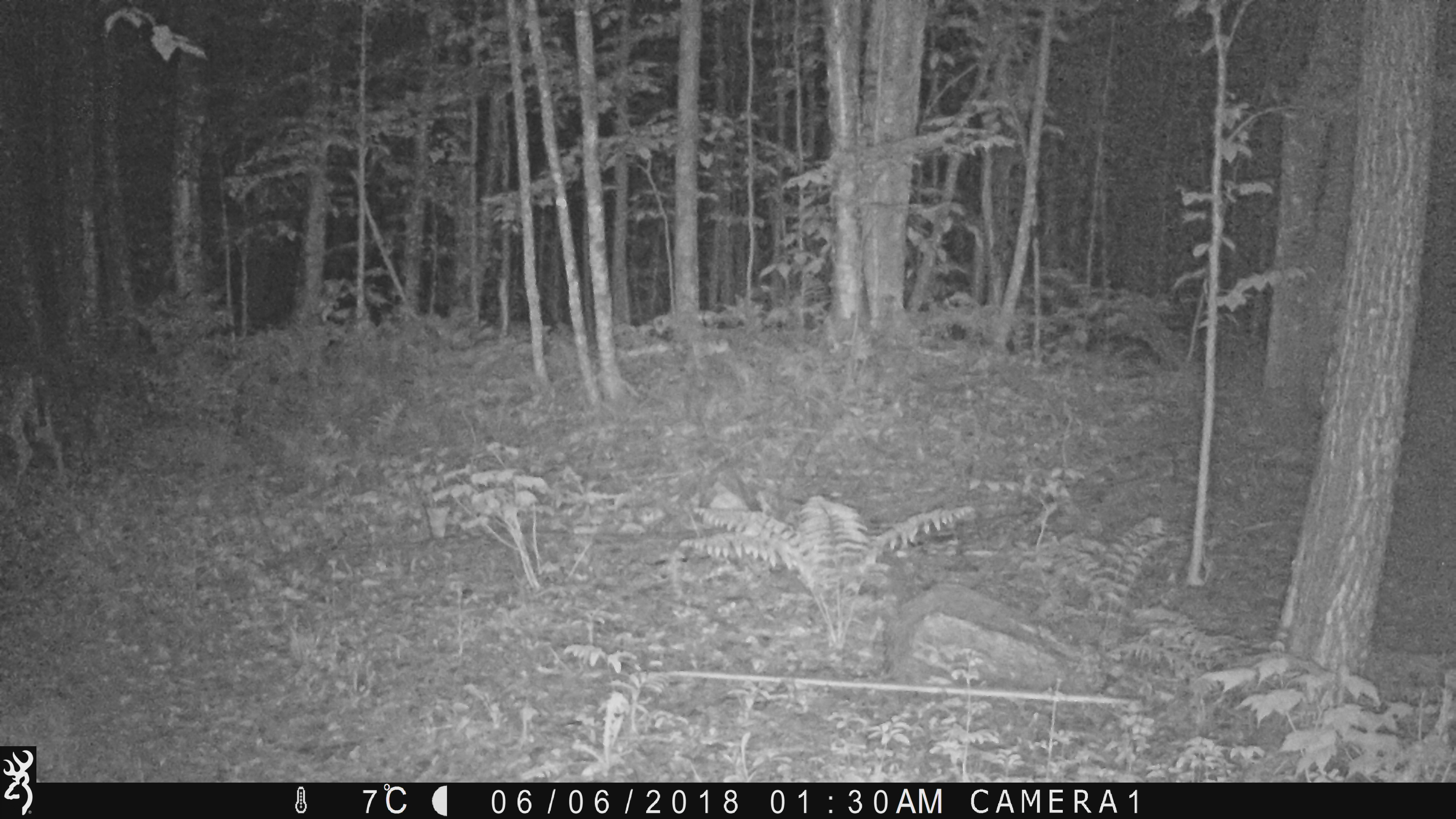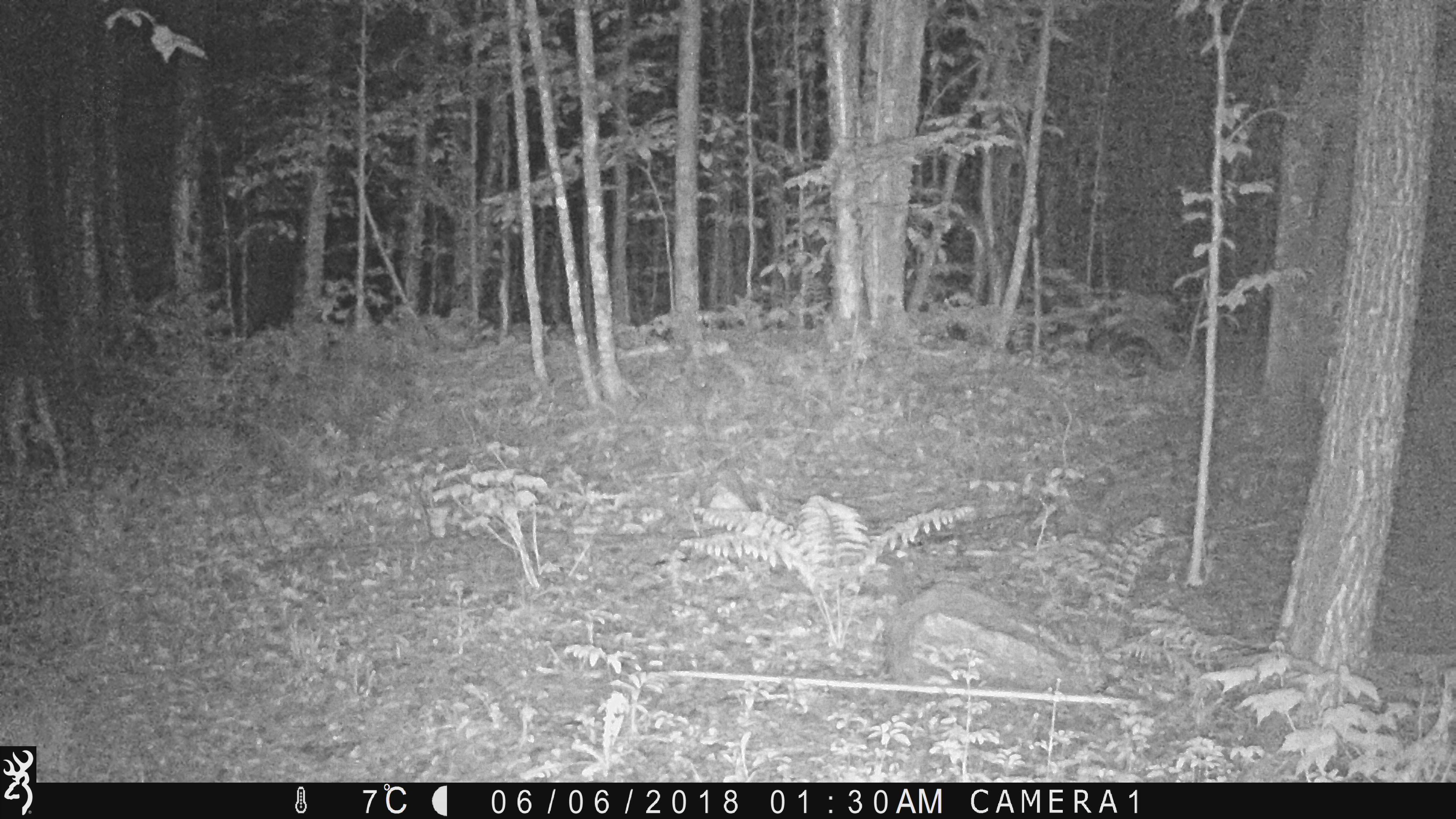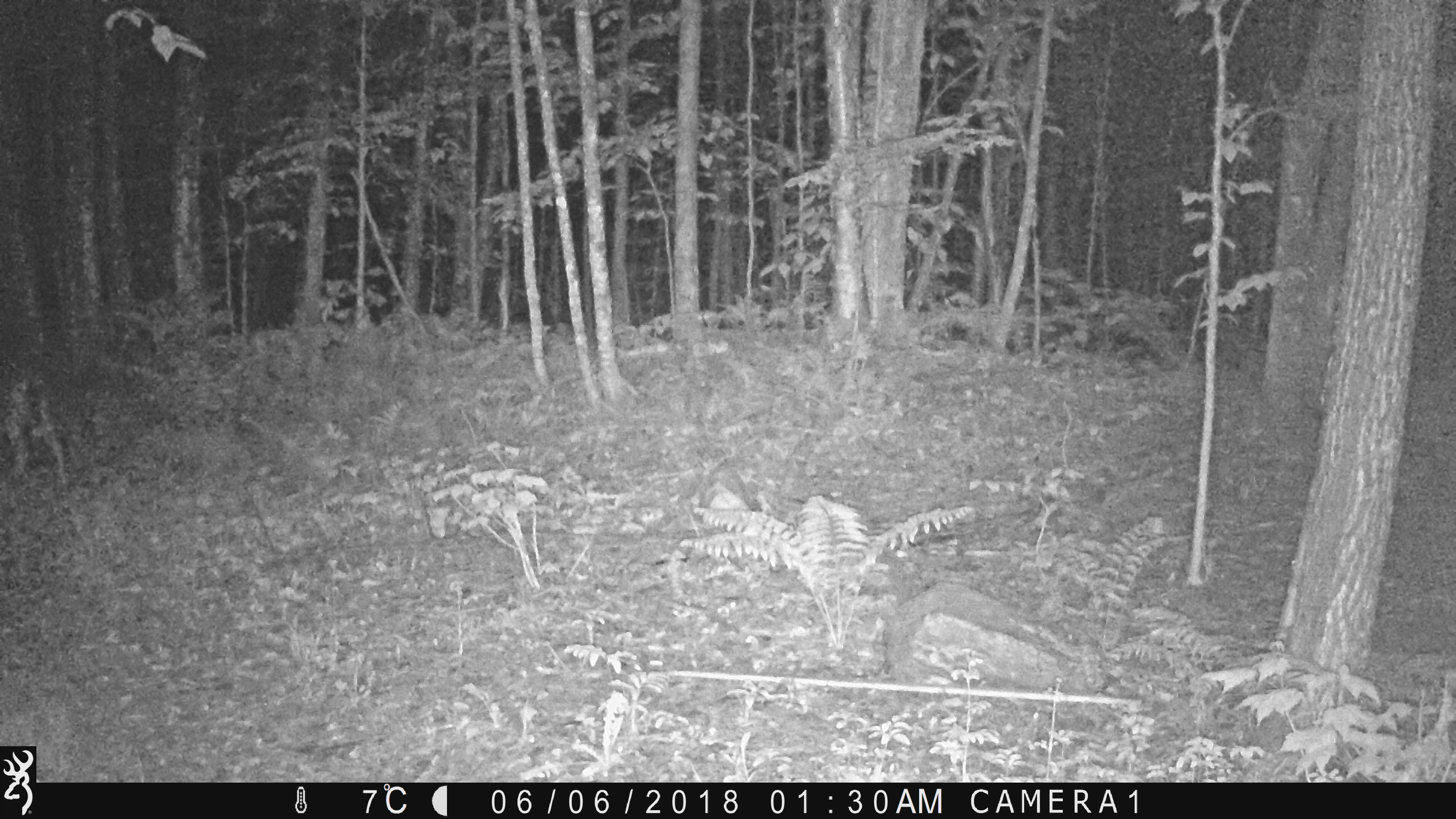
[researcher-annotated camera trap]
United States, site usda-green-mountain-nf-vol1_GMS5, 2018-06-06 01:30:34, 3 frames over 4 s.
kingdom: Animalia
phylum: Chordata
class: Mammalia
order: Artiodactyla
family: Cervidae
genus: Odocoileus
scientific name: Odocoileus virginianus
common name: white-tailed deer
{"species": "white-tailed deer (Odocoileus virginianus)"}